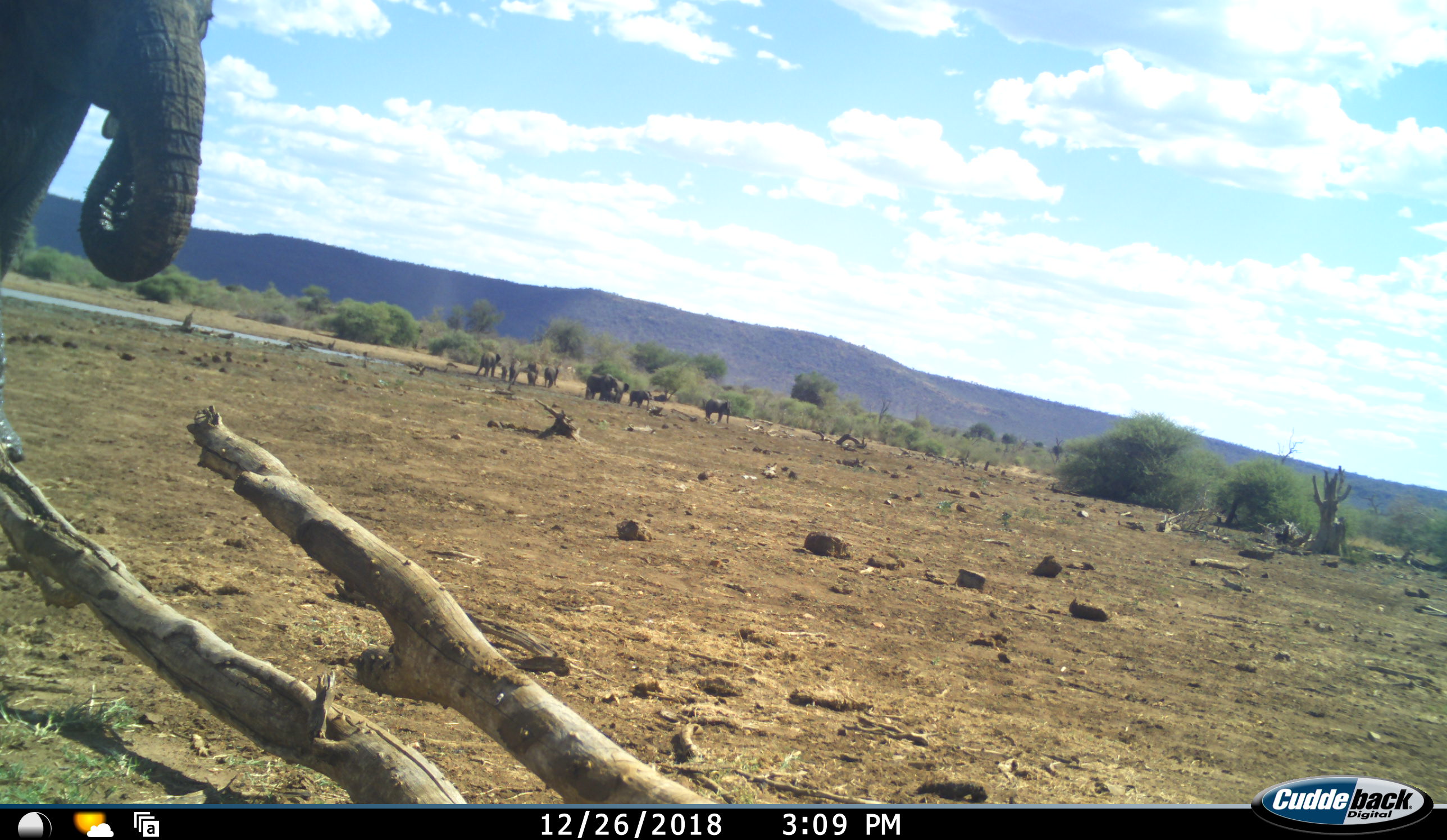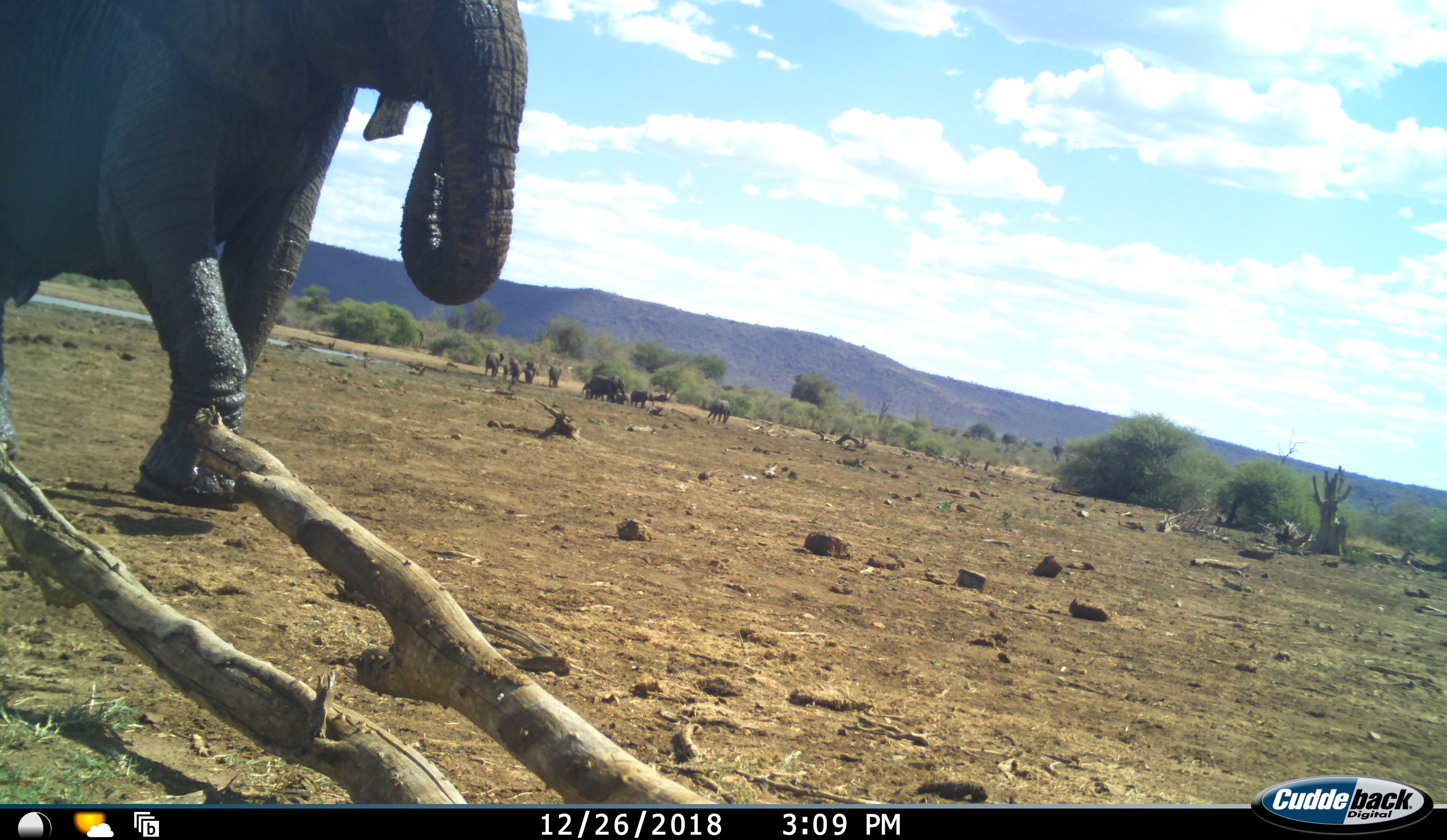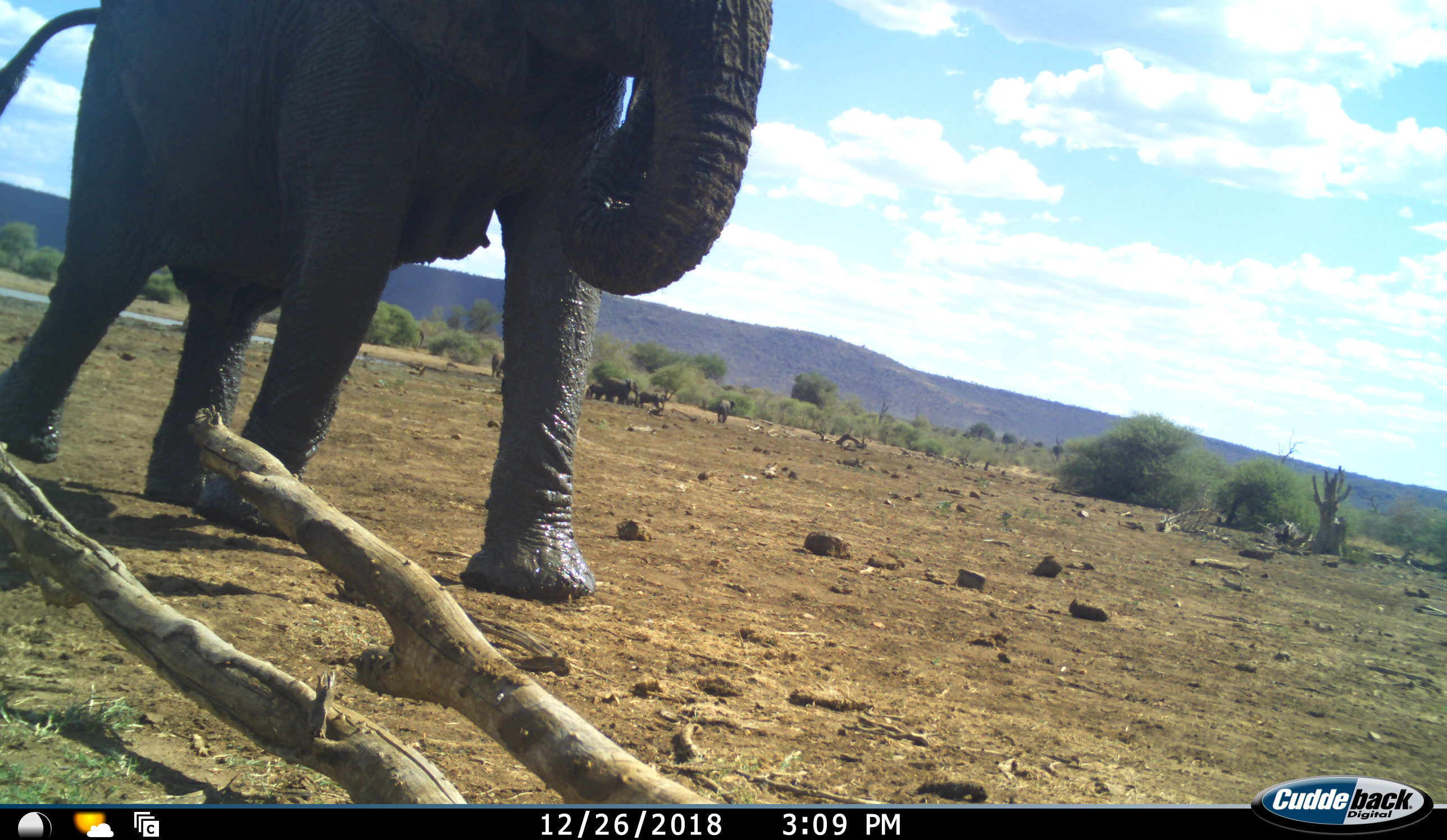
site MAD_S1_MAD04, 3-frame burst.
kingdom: Animalia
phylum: Chordata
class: Mammalia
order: Proboscidea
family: Elephantidae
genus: Loxodonta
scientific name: Loxodonta africana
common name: african bush elephant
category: elephant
Elephant (african bush elephant) (Loxodonta africana), count 9. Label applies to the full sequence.